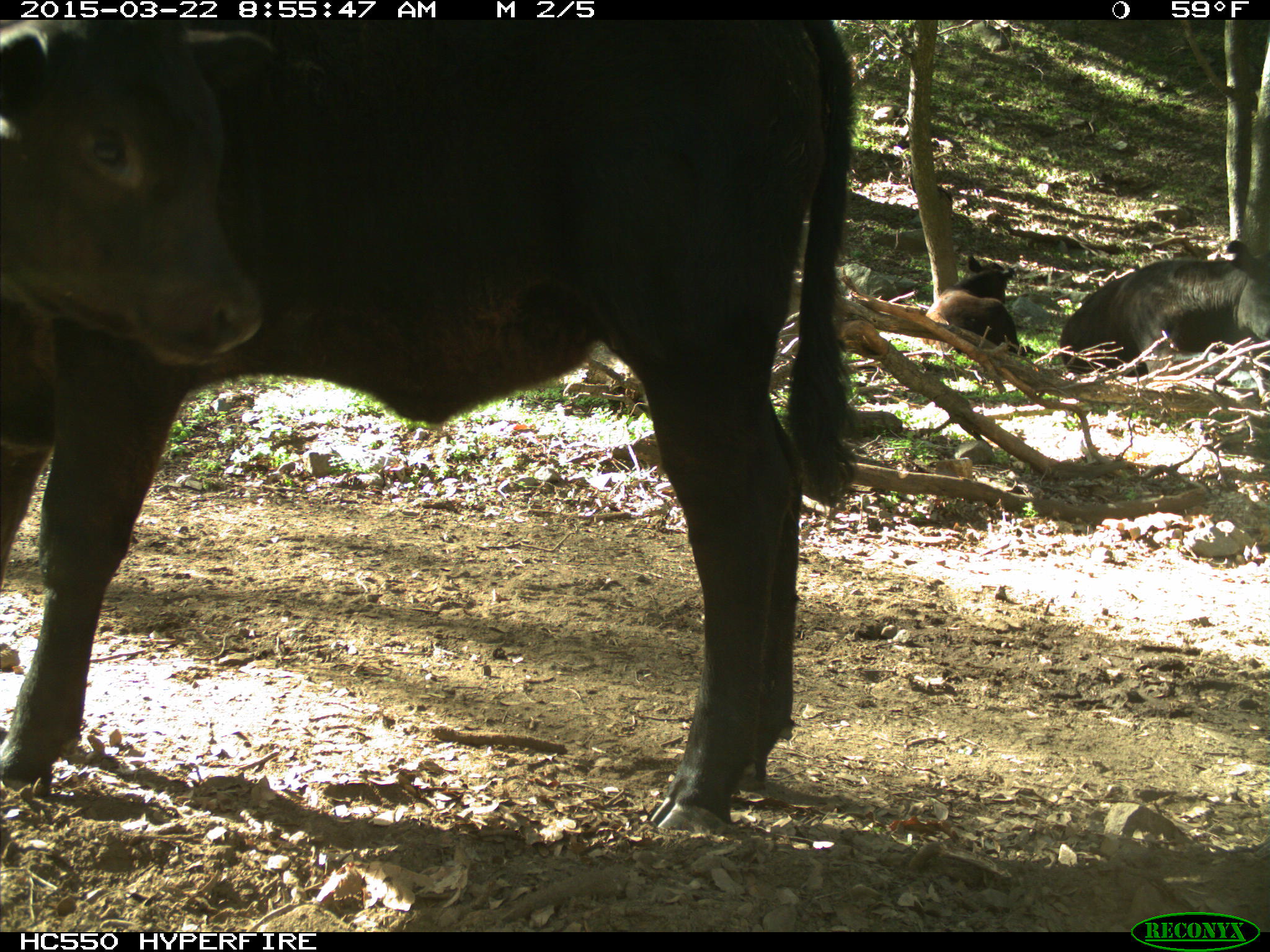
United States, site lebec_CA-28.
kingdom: Animalia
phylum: Chordata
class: Mammalia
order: Artiodactyla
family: Bovidae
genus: Bos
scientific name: Bos taurus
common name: domestic cow